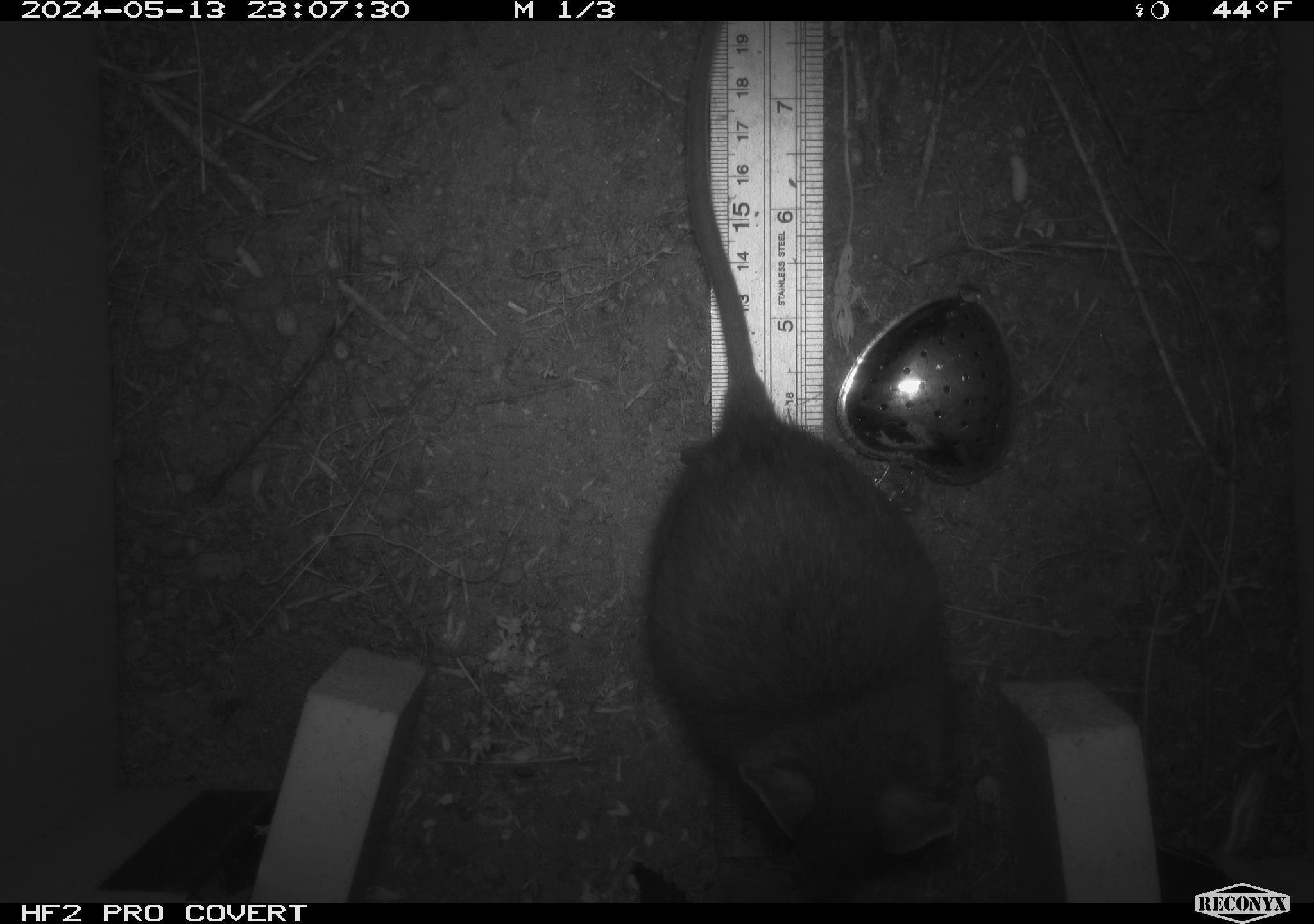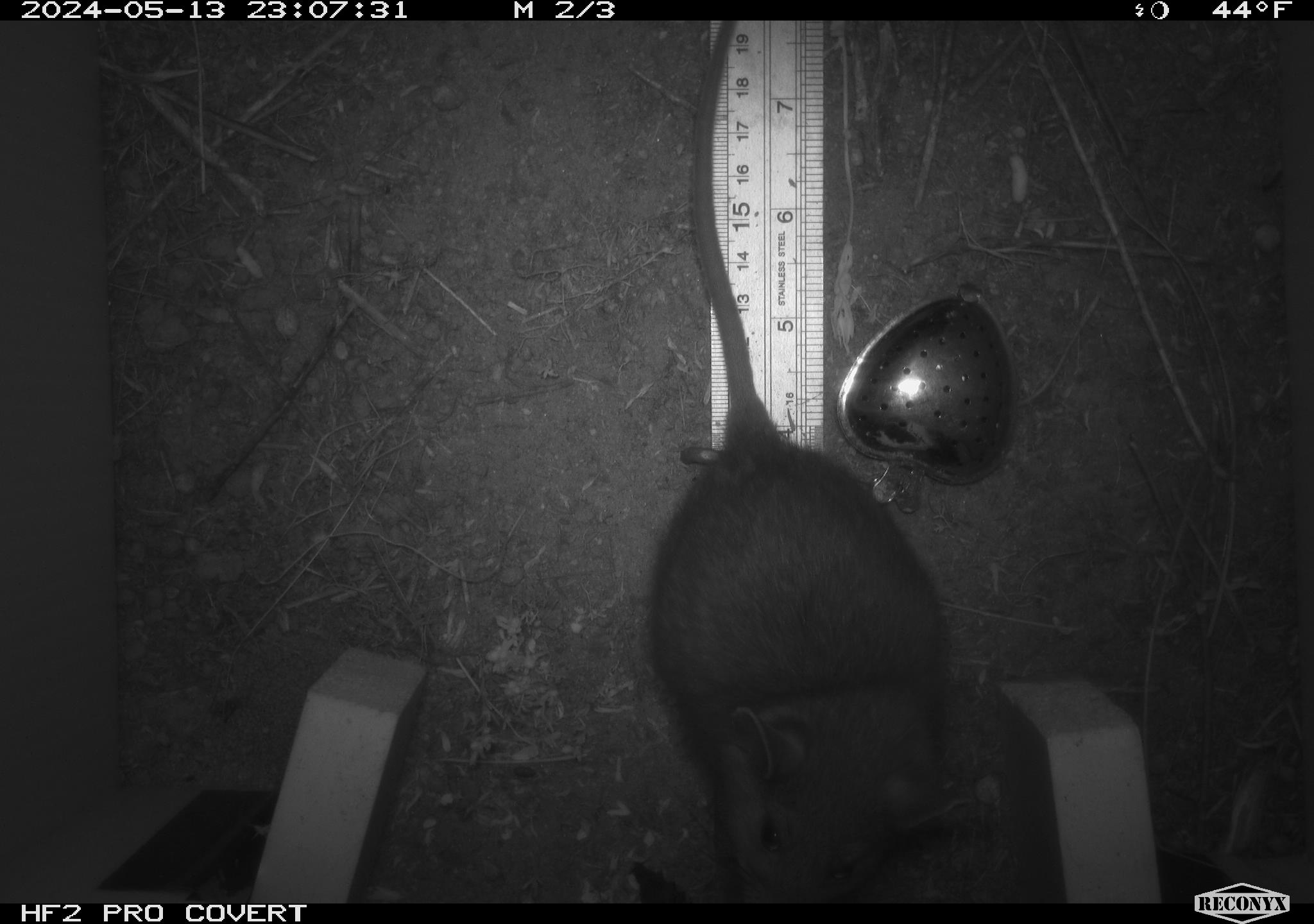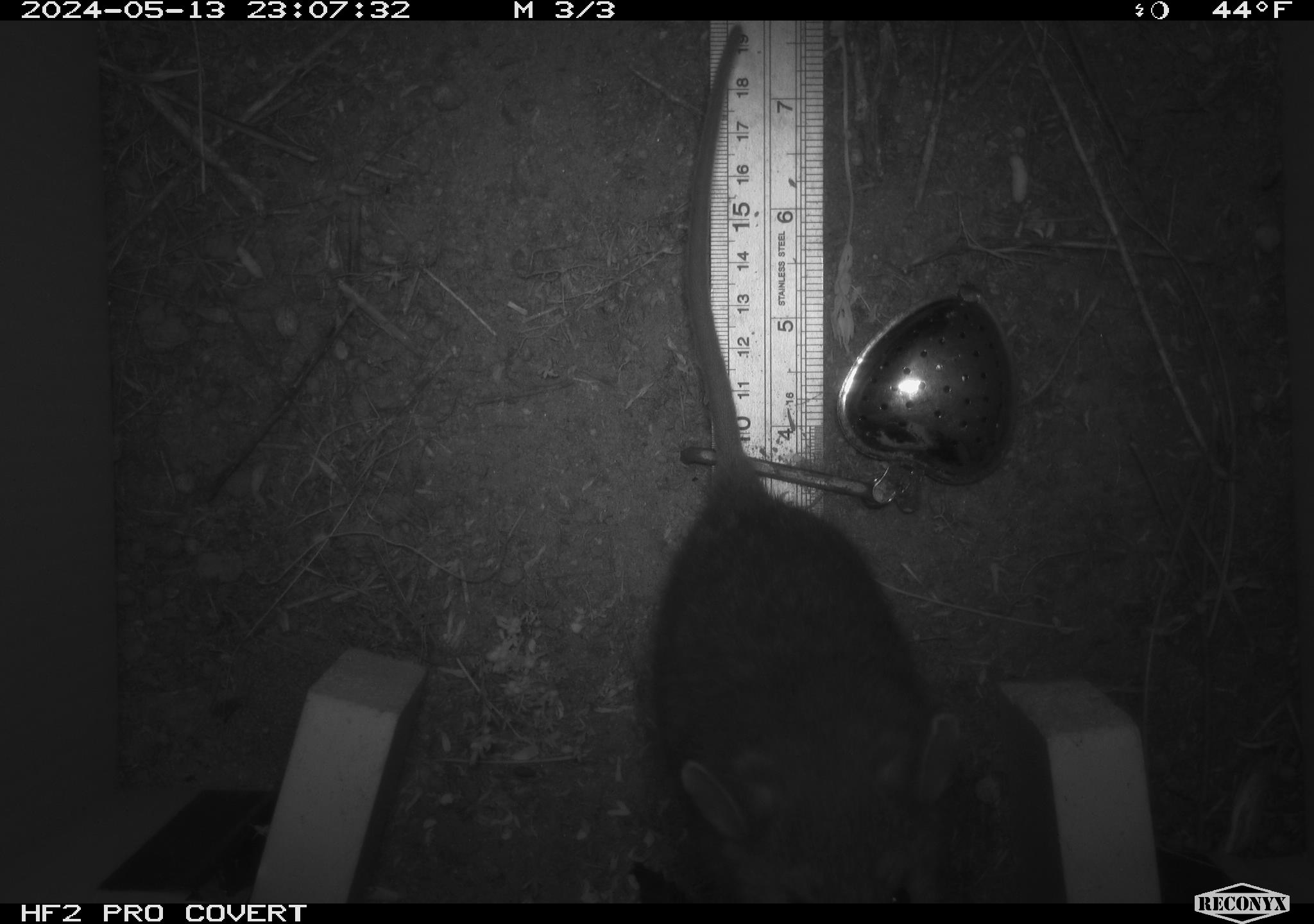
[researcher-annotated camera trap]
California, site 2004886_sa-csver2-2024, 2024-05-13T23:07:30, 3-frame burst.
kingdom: Animalia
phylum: Chordata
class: Mammalia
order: Rodentia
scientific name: Rodentia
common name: rodent